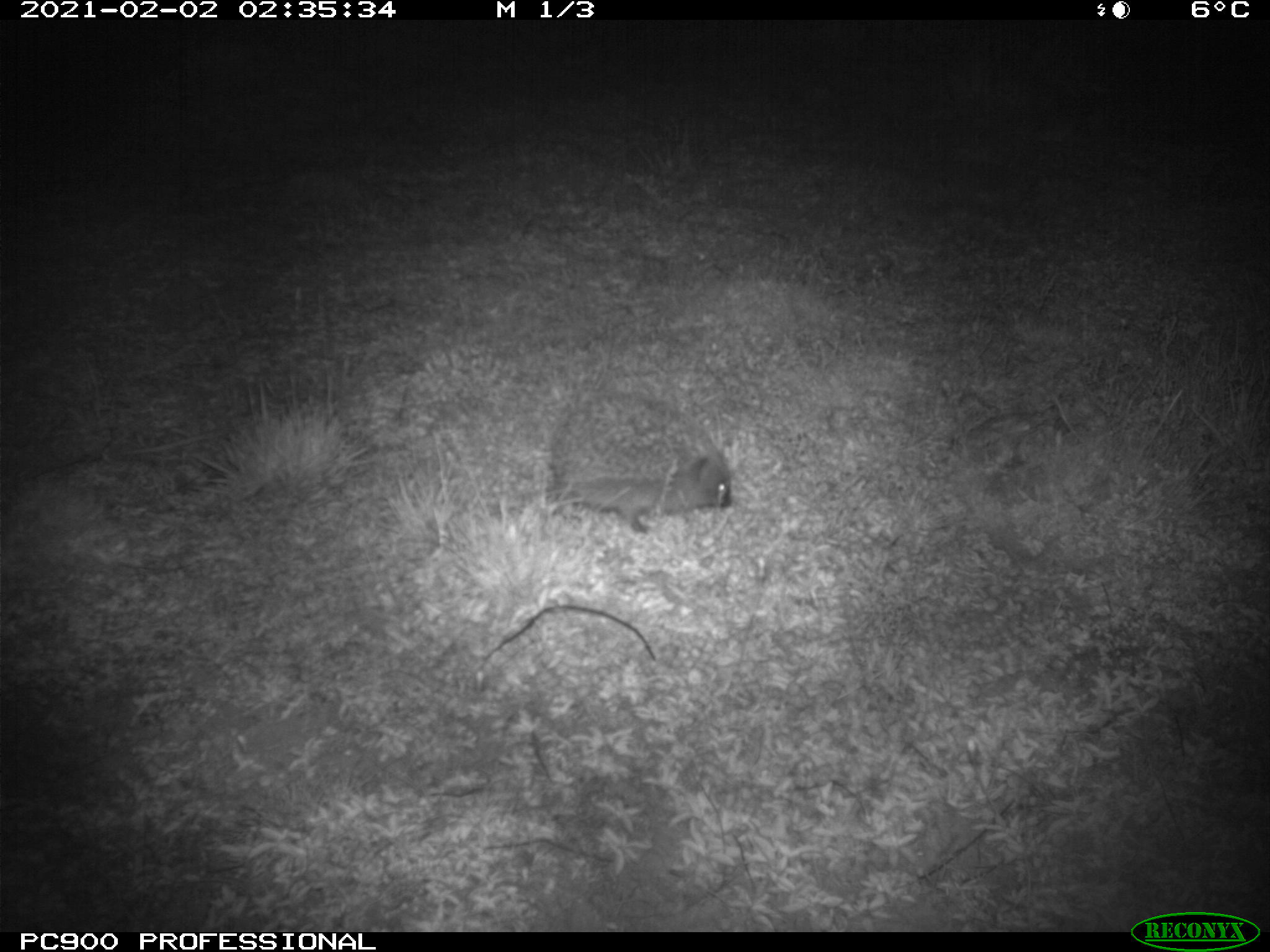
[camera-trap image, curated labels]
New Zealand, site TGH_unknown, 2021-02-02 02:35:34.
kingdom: Animalia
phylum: Chordata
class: Mammalia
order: Eulipotyphla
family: Erinaceidae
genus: Erinaceus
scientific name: Erinaceus europaeus europaeus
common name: european hedgehog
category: hedgehog